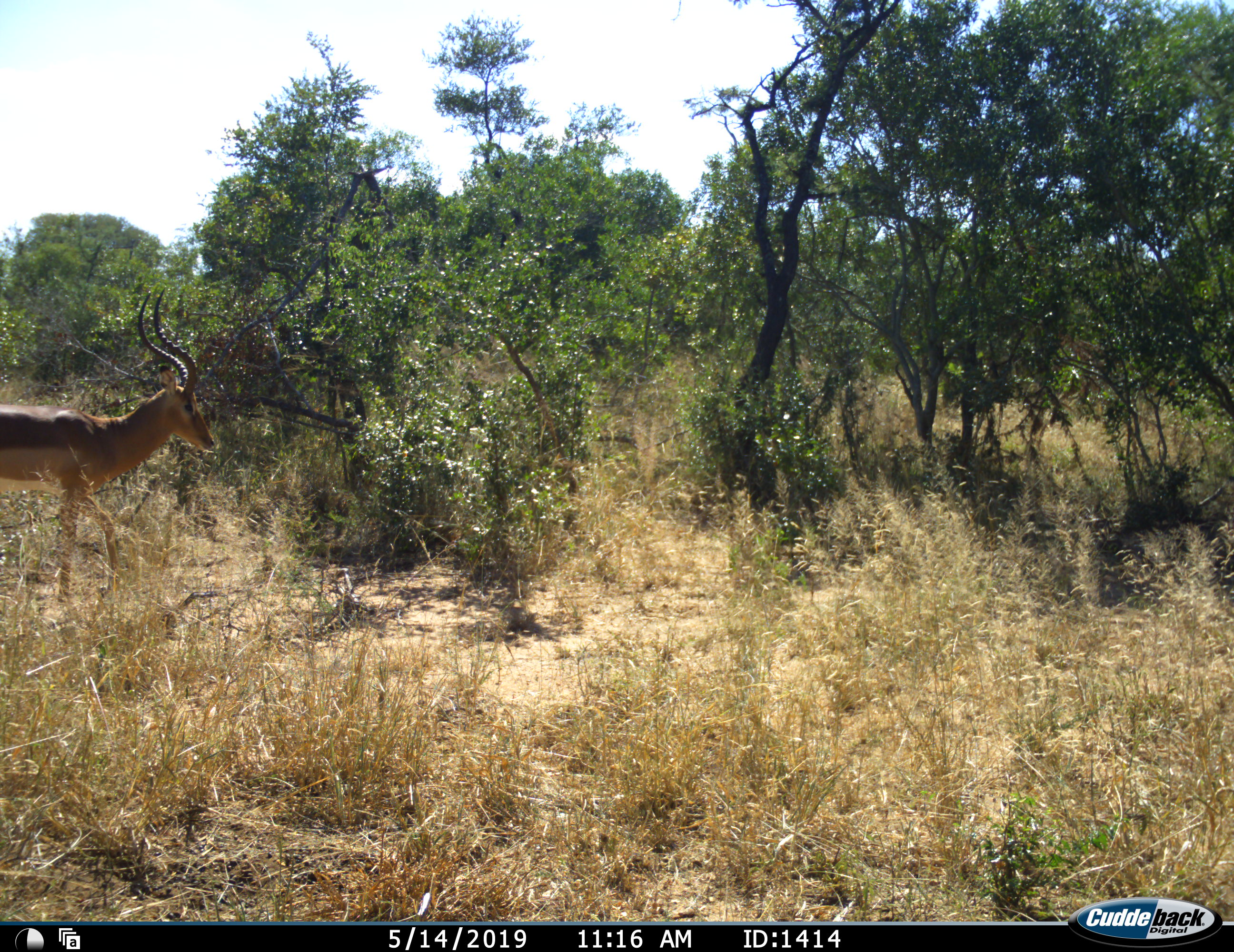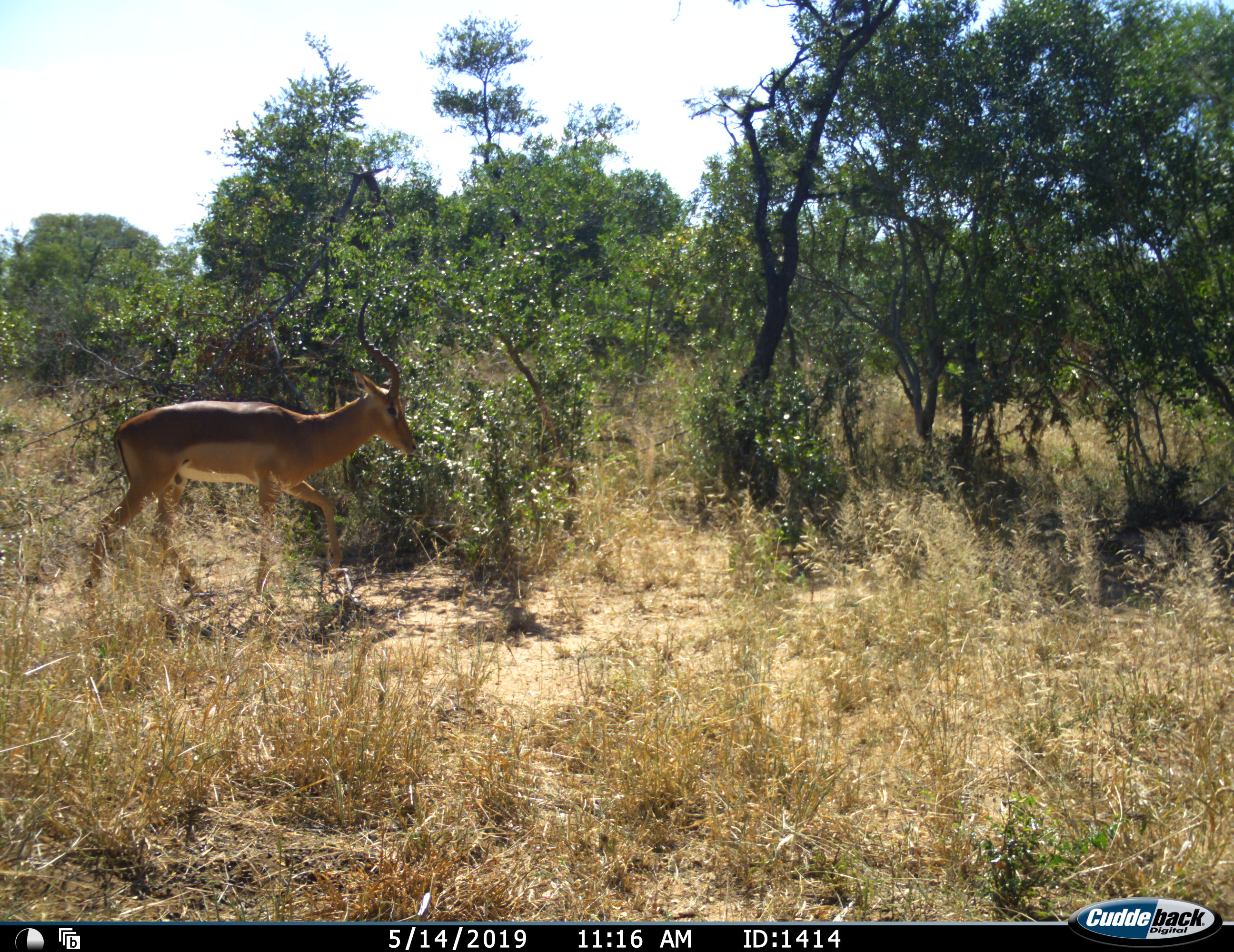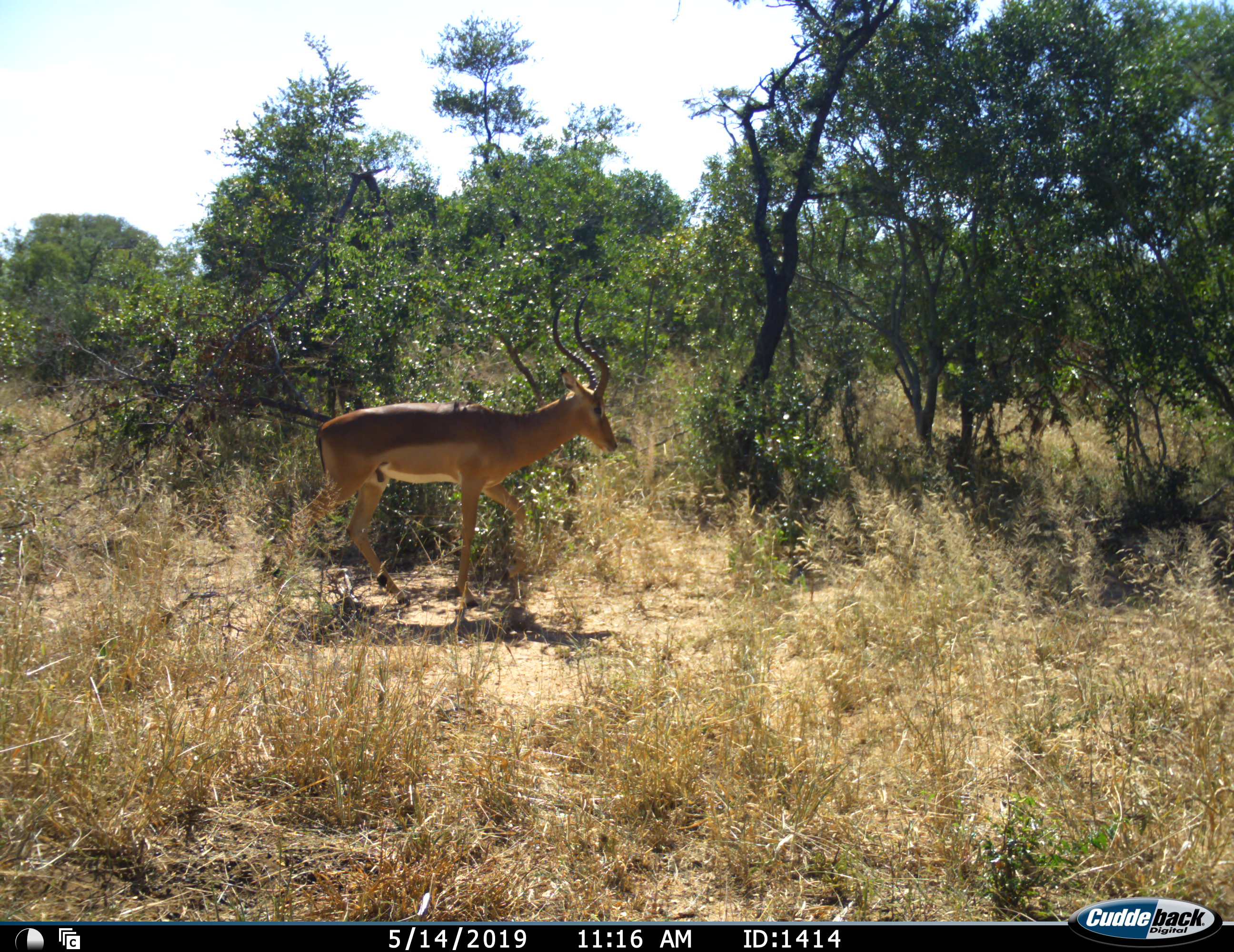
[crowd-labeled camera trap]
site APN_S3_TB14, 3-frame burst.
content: unidentified animal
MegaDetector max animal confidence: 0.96